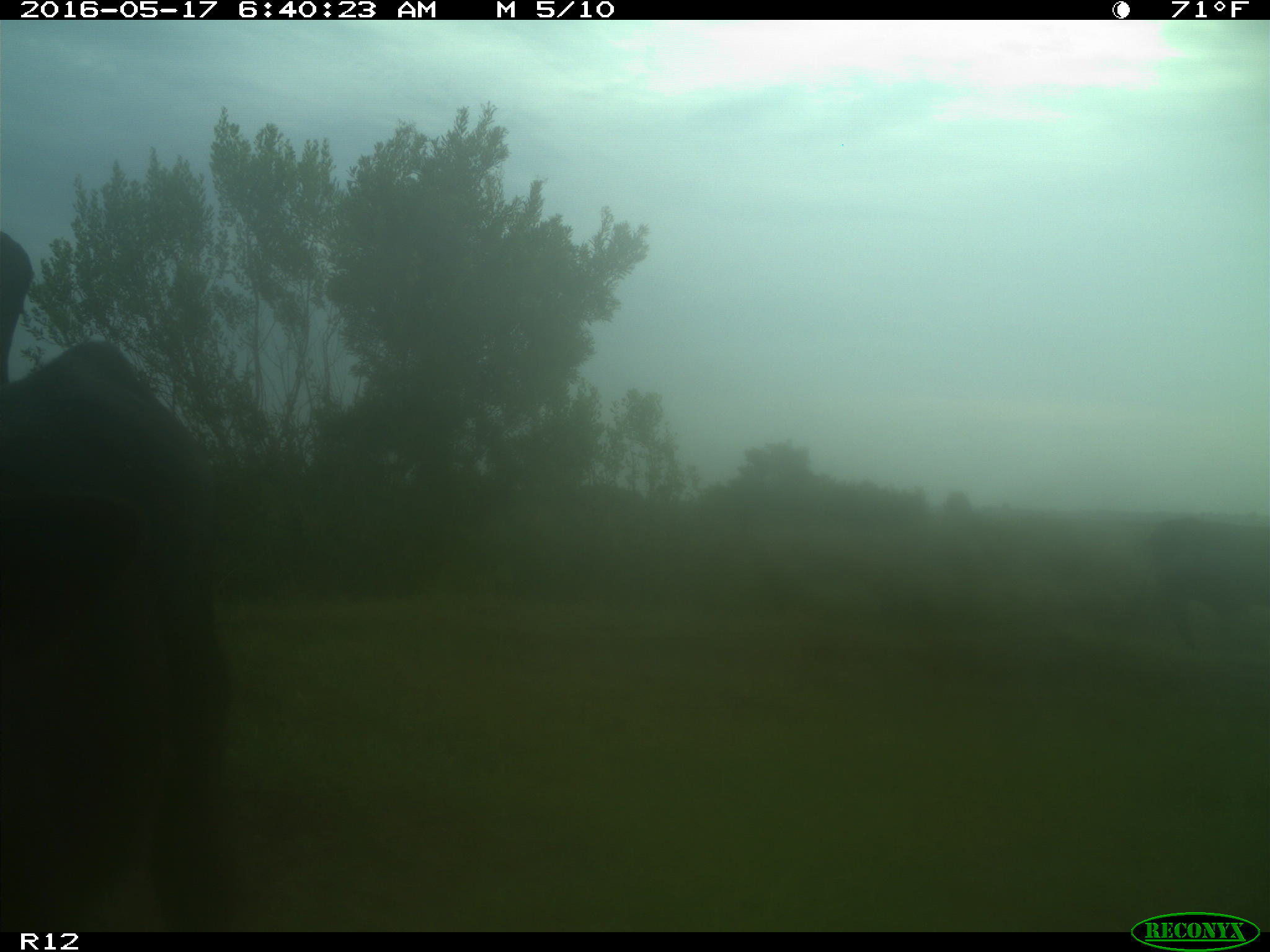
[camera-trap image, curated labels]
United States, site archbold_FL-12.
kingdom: Animalia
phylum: Chordata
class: Mammalia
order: Artiodactyla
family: Bovidae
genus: Bos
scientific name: Bos taurus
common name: domestic cow